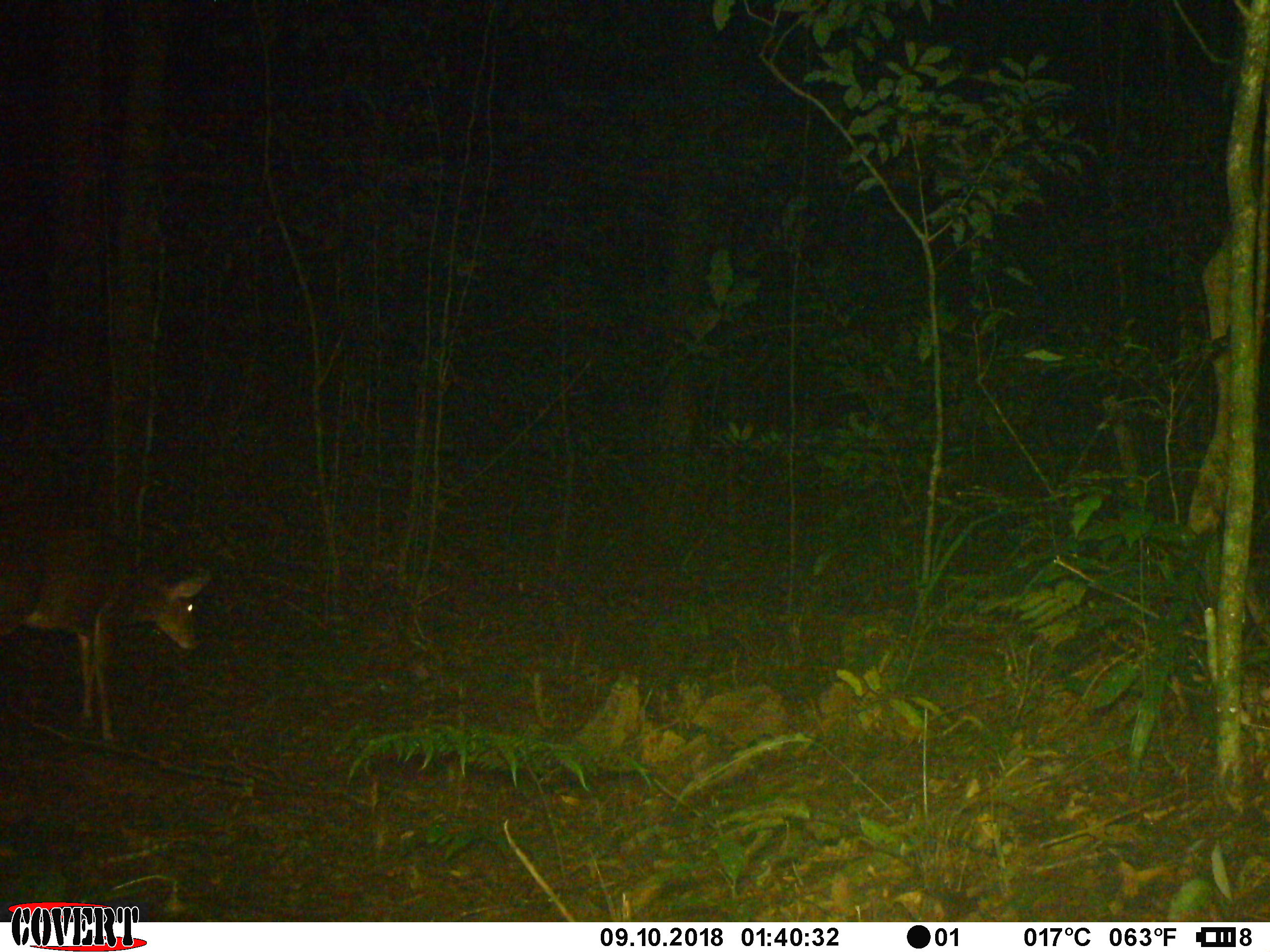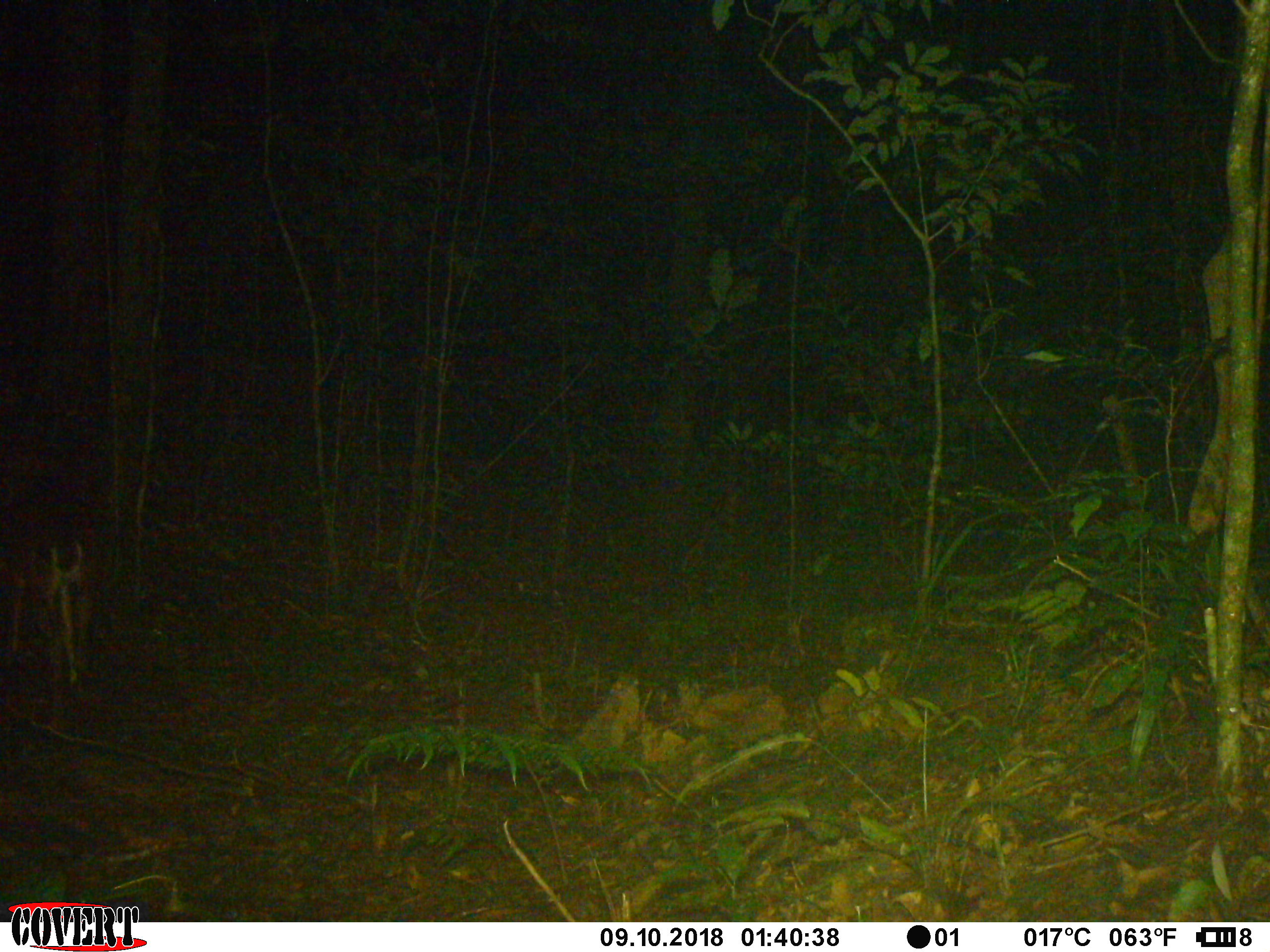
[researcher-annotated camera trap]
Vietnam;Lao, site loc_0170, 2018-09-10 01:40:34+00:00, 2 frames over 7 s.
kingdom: Animalia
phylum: Chordata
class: Mammalia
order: Artiodactyla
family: Cervidae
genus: Muntiacus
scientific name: Muntiacus vuquangensis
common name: large-antlered muntjac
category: large antlered muntjac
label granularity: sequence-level